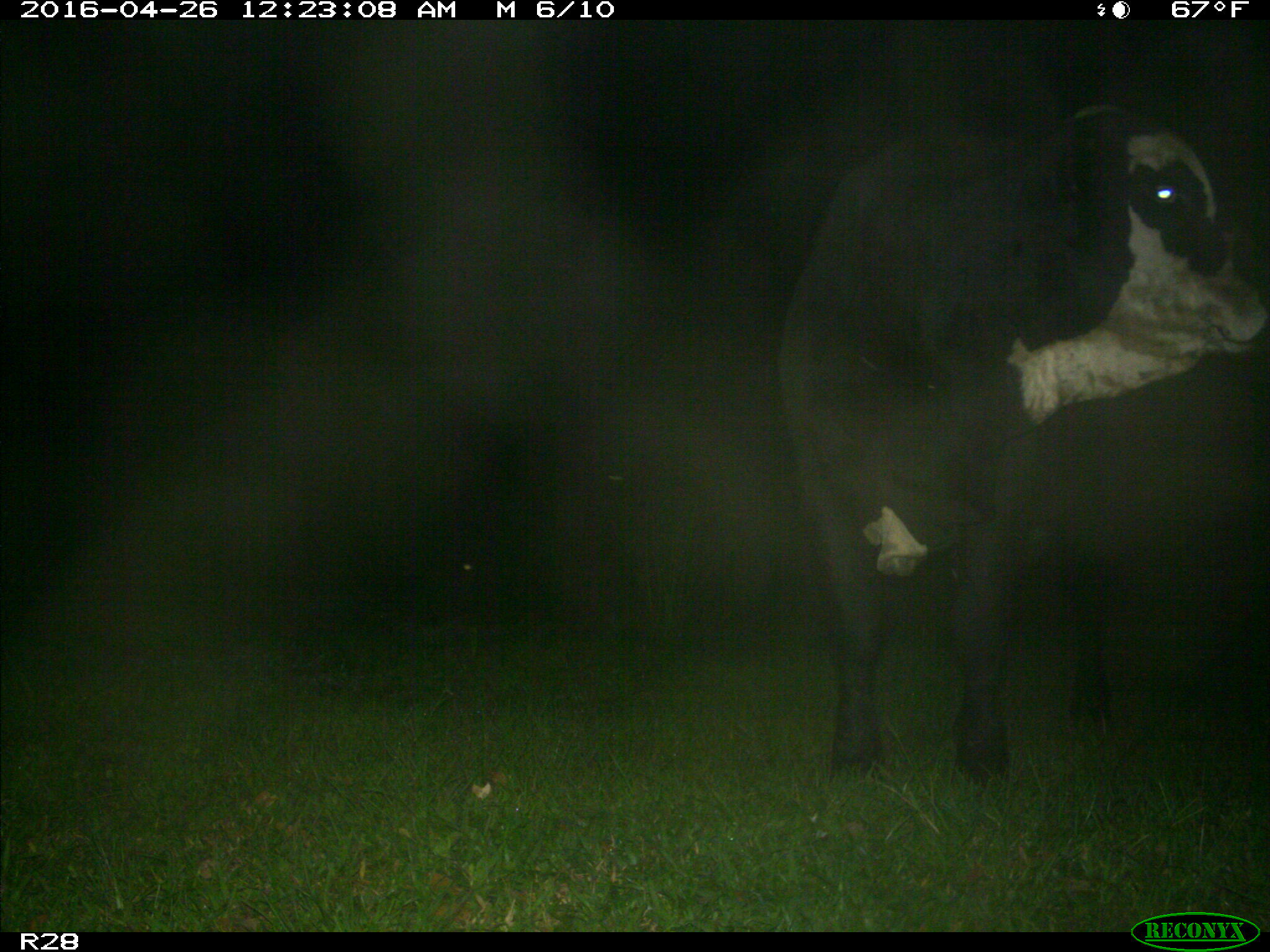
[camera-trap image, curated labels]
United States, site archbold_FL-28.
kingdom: Animalia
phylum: Chordata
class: Mammalia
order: Artiodactyla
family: Bovidae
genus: Bos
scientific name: Bos taurus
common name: domestic cow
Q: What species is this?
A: Bos taurus (domestic cow).